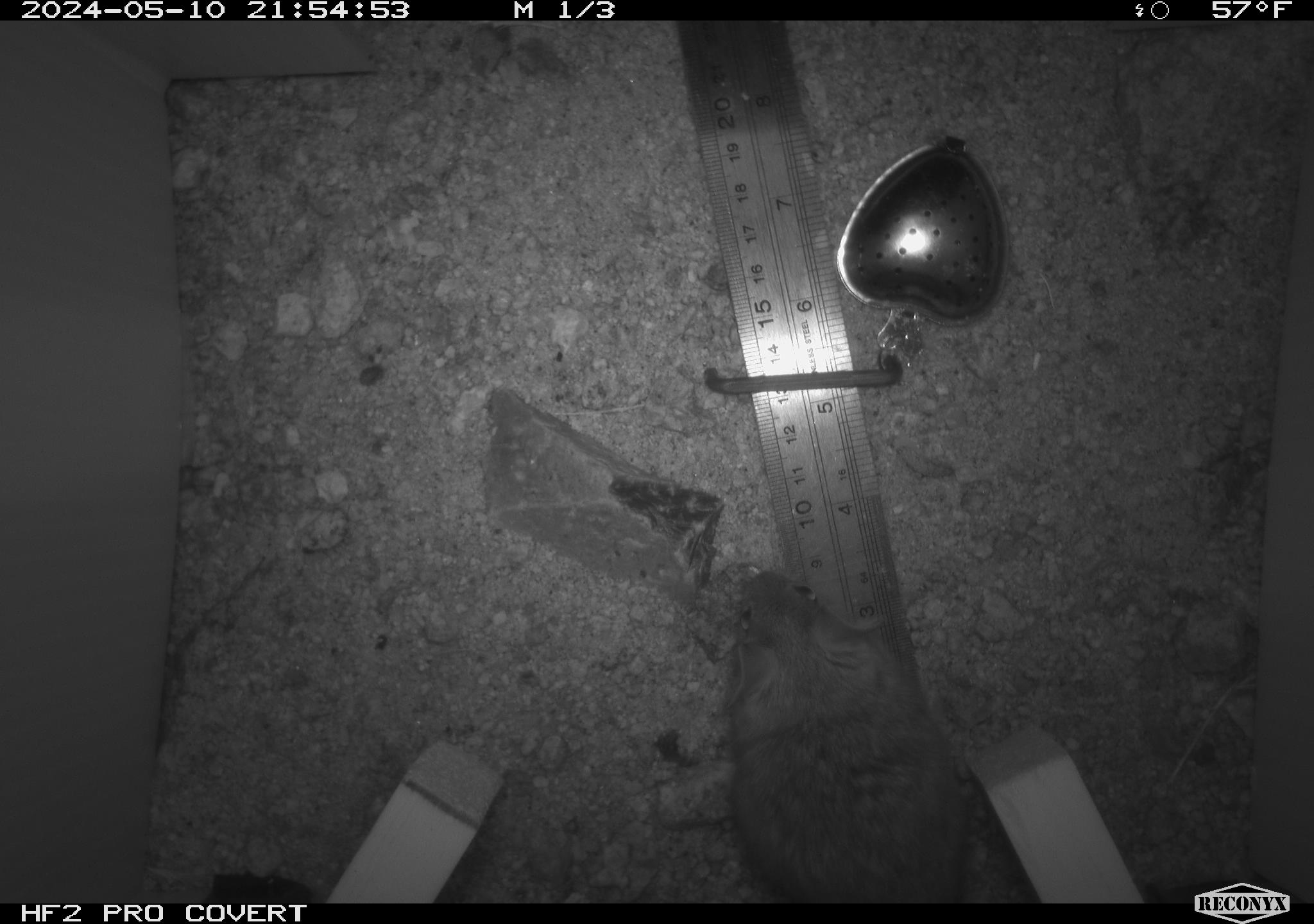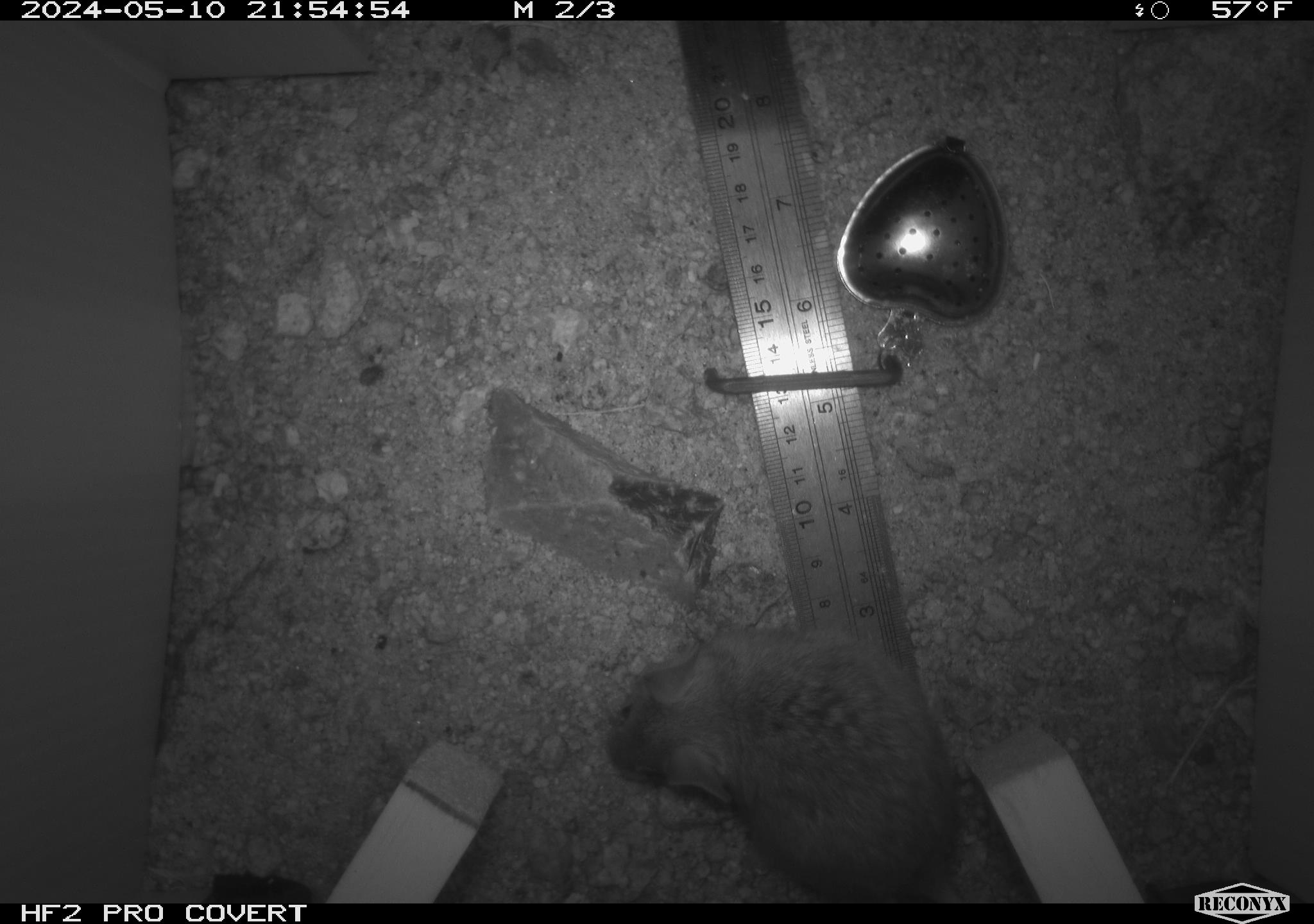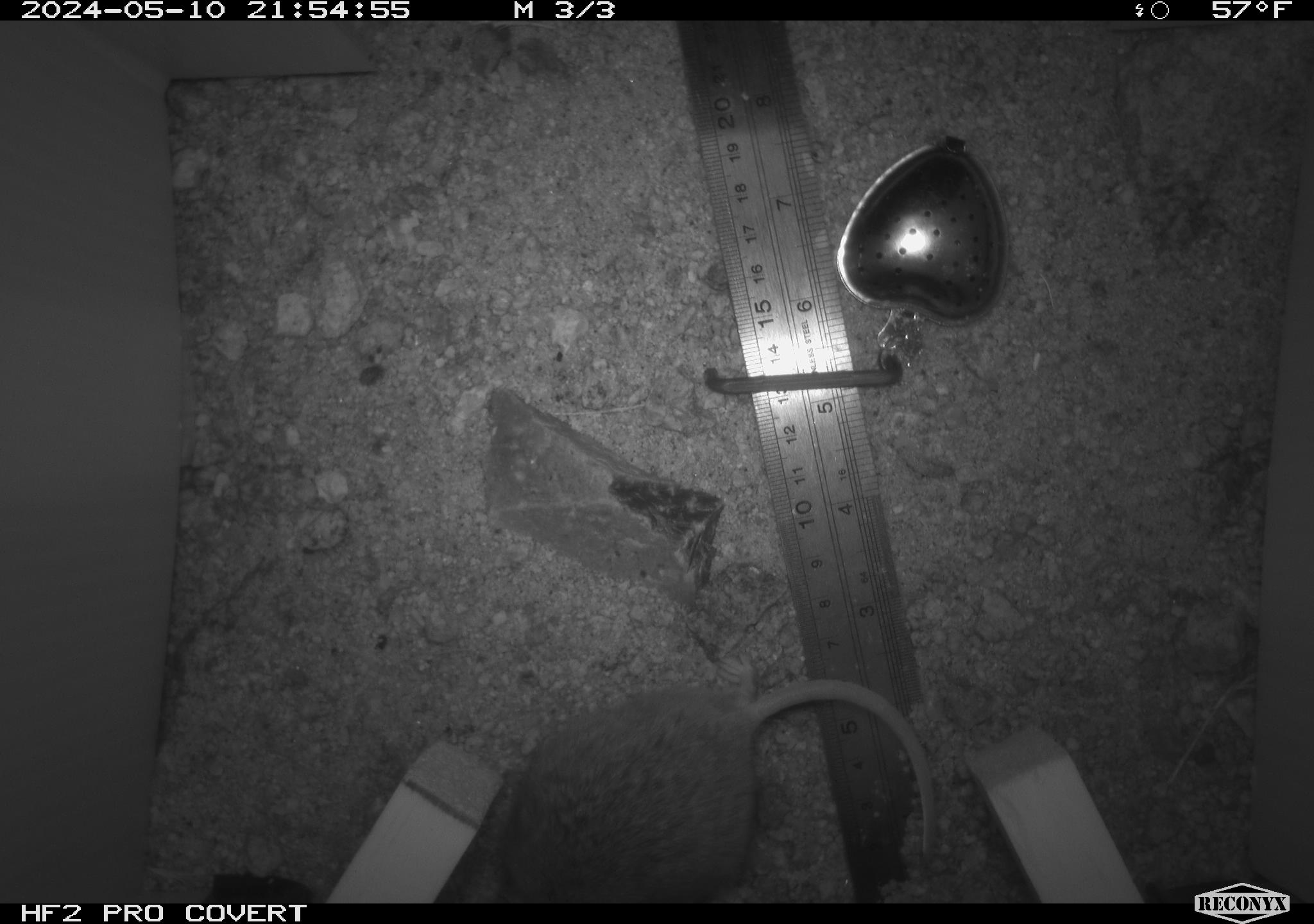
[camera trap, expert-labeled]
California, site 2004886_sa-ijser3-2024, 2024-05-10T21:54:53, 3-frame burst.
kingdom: Animalia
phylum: Chordata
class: Mammalia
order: Rodentia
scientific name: Rodentia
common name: woodrat or rat or mouse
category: woodrat or rat or mouse species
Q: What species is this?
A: Woodrat or rat or mouse species (woodrat or rat or mouse) (Rodentia).